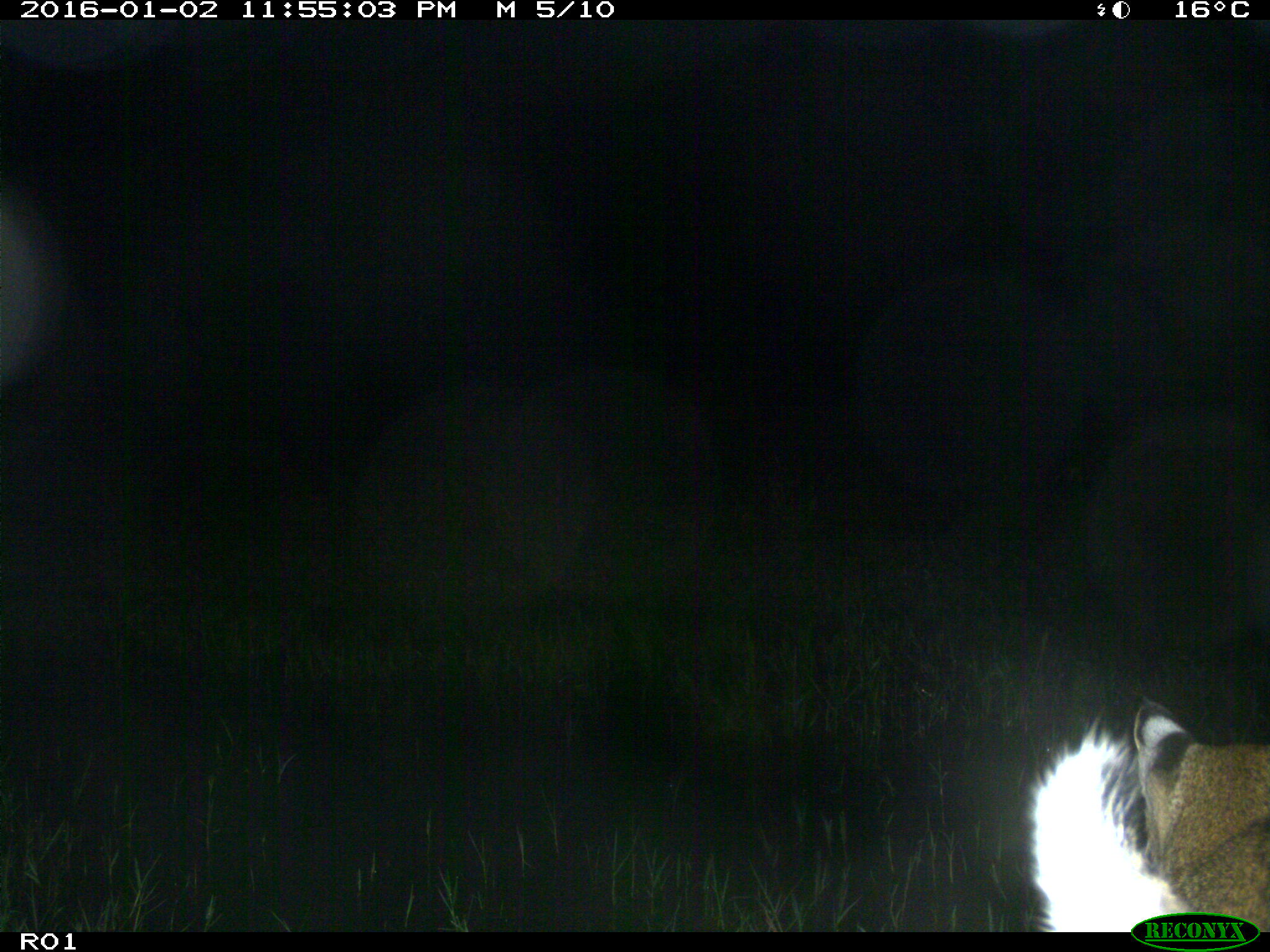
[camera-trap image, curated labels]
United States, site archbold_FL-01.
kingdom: Animalia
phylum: Chordata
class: Mammalia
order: Carnivora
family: Felidae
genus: Lynx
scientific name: Lynx rufus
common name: bobcat